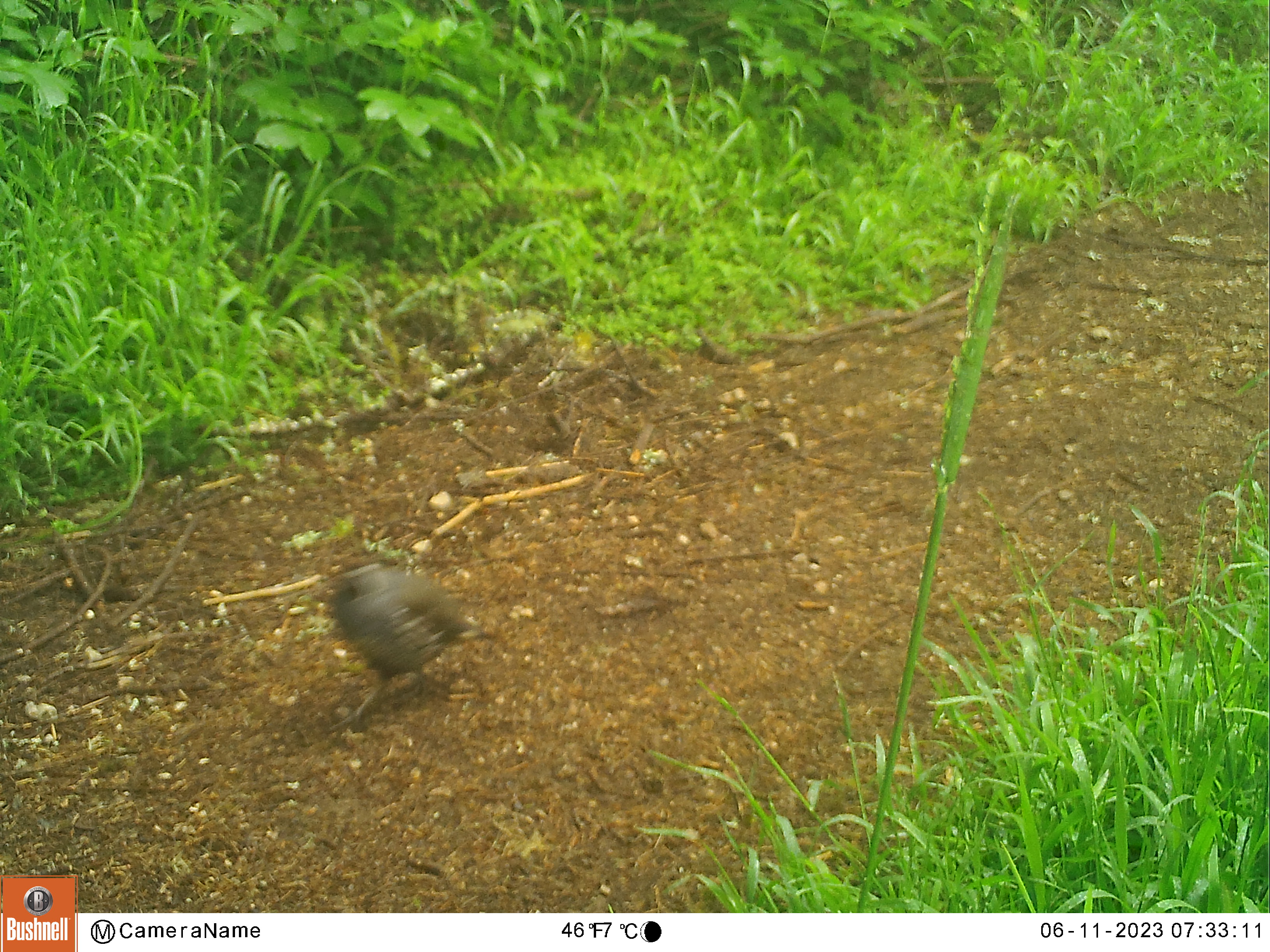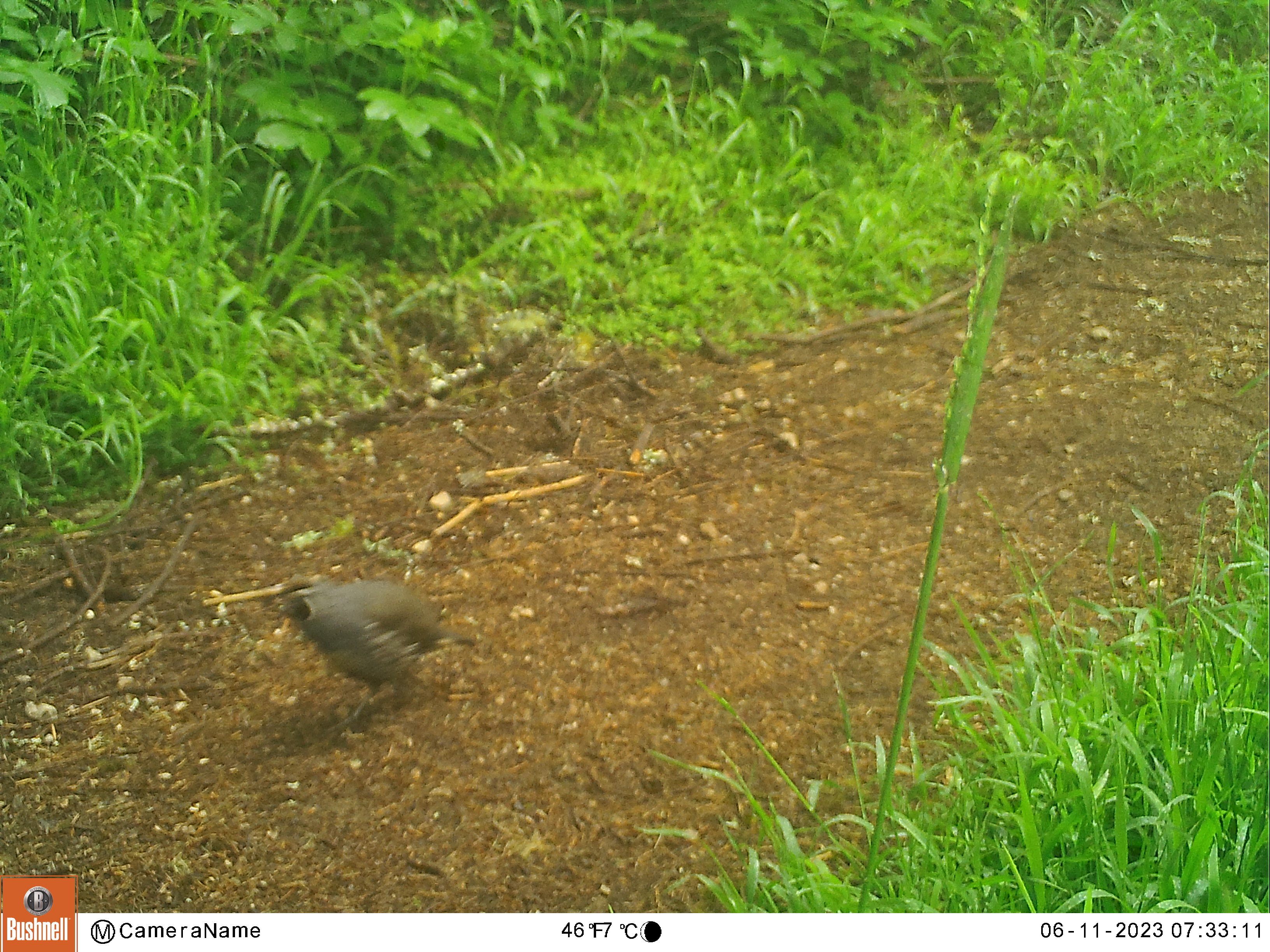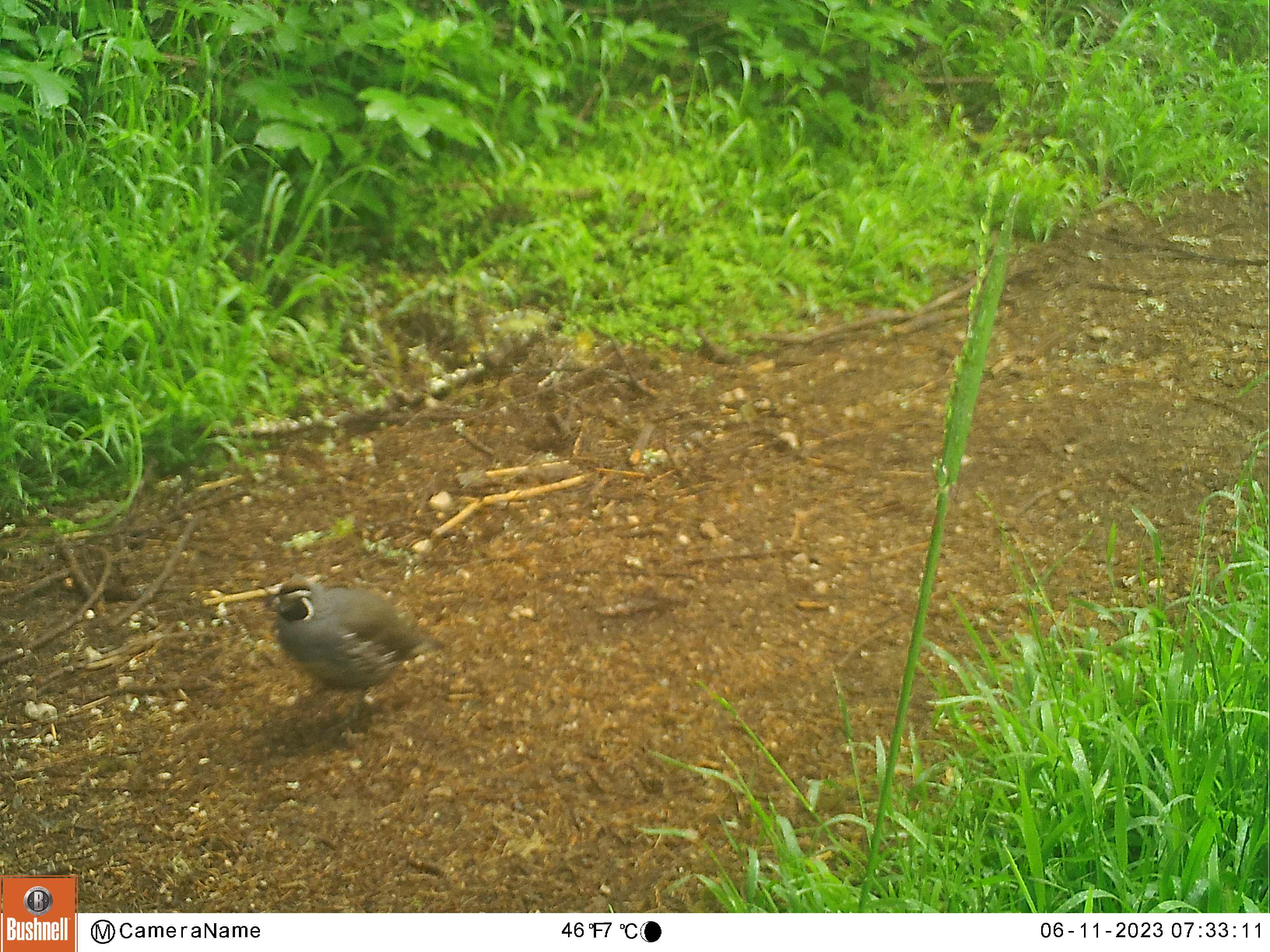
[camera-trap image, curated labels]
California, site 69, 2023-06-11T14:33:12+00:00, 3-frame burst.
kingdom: Animalia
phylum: Chordata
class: Aves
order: Galliformes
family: Odontophoridae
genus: Callipepla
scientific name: Callipepla californica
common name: california quail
California quail (Callipepla californica).